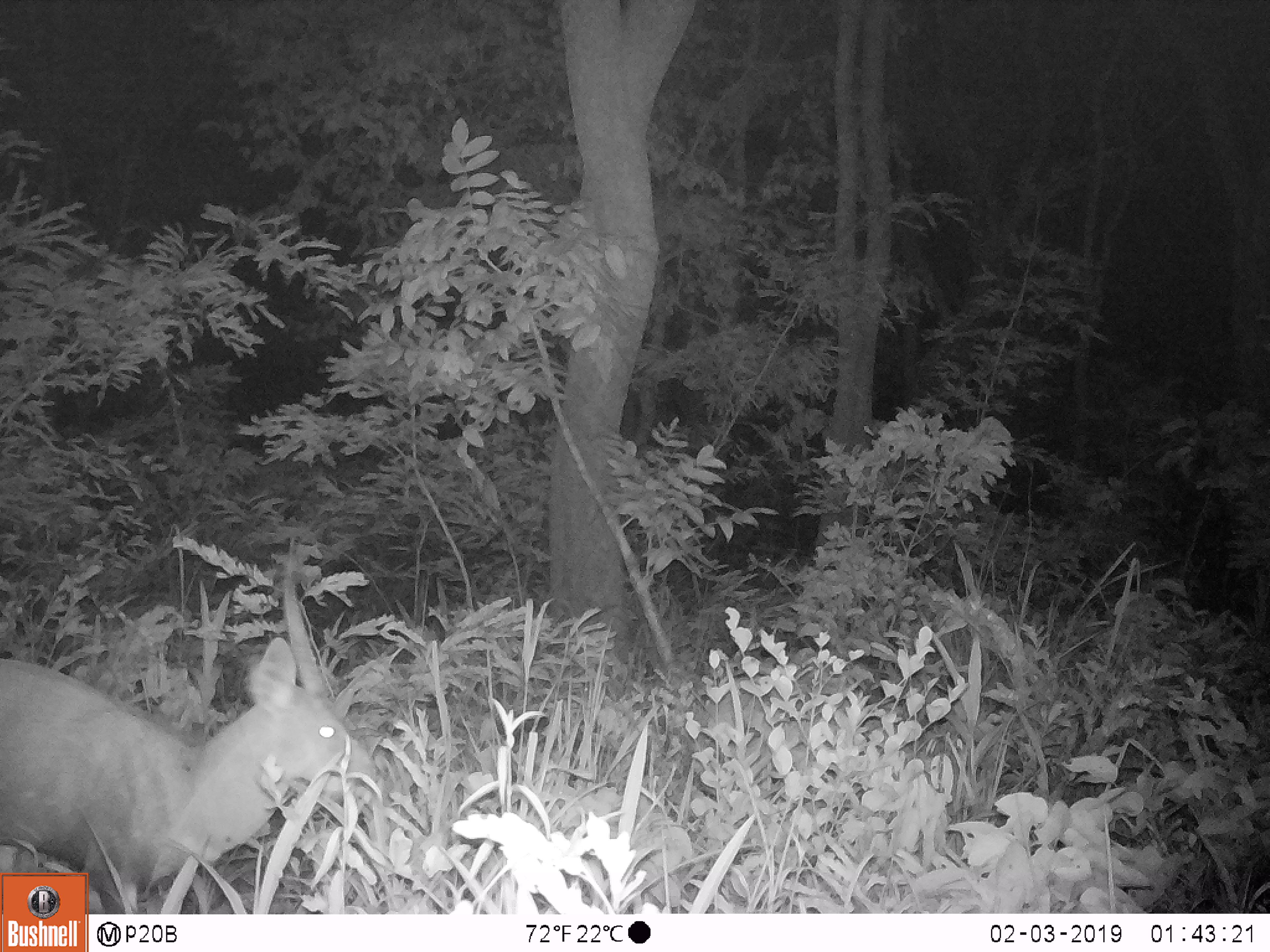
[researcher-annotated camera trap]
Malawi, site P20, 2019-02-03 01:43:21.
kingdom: Animalia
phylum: Chordata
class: Mammalia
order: Artiodactyla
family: Bovidae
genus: Tragelaphus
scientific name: Tragelaphus sylvaticus sylvaticus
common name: cape bushbuck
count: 1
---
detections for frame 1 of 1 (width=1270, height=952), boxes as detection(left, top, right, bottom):
cape bushbuck: detection(0, 525, 395, 869)